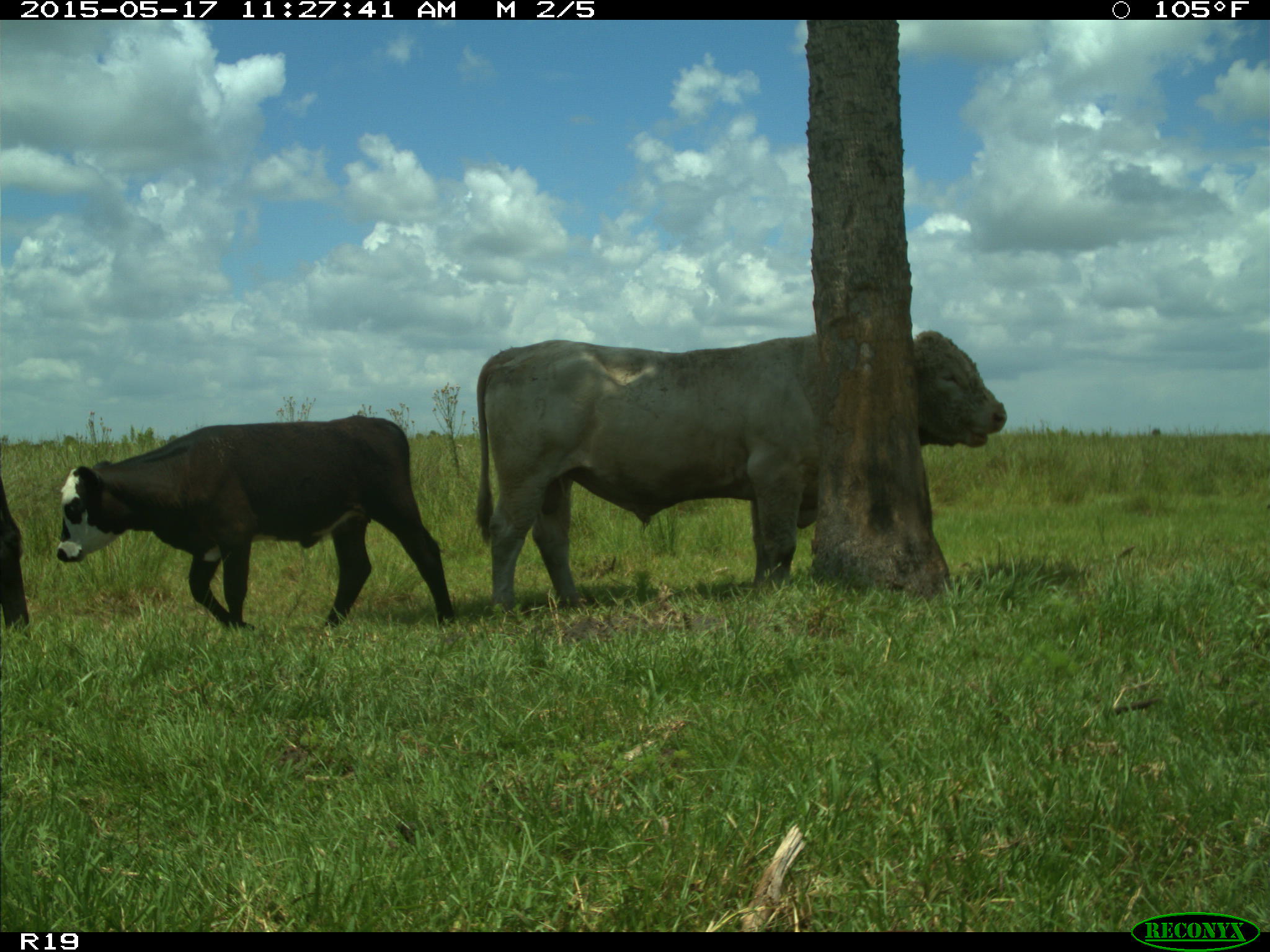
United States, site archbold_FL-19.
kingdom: Animalia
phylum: Chordata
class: Mammalia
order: Artiodactyla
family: Bovidae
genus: Bos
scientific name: Bos taurus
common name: domestic cow